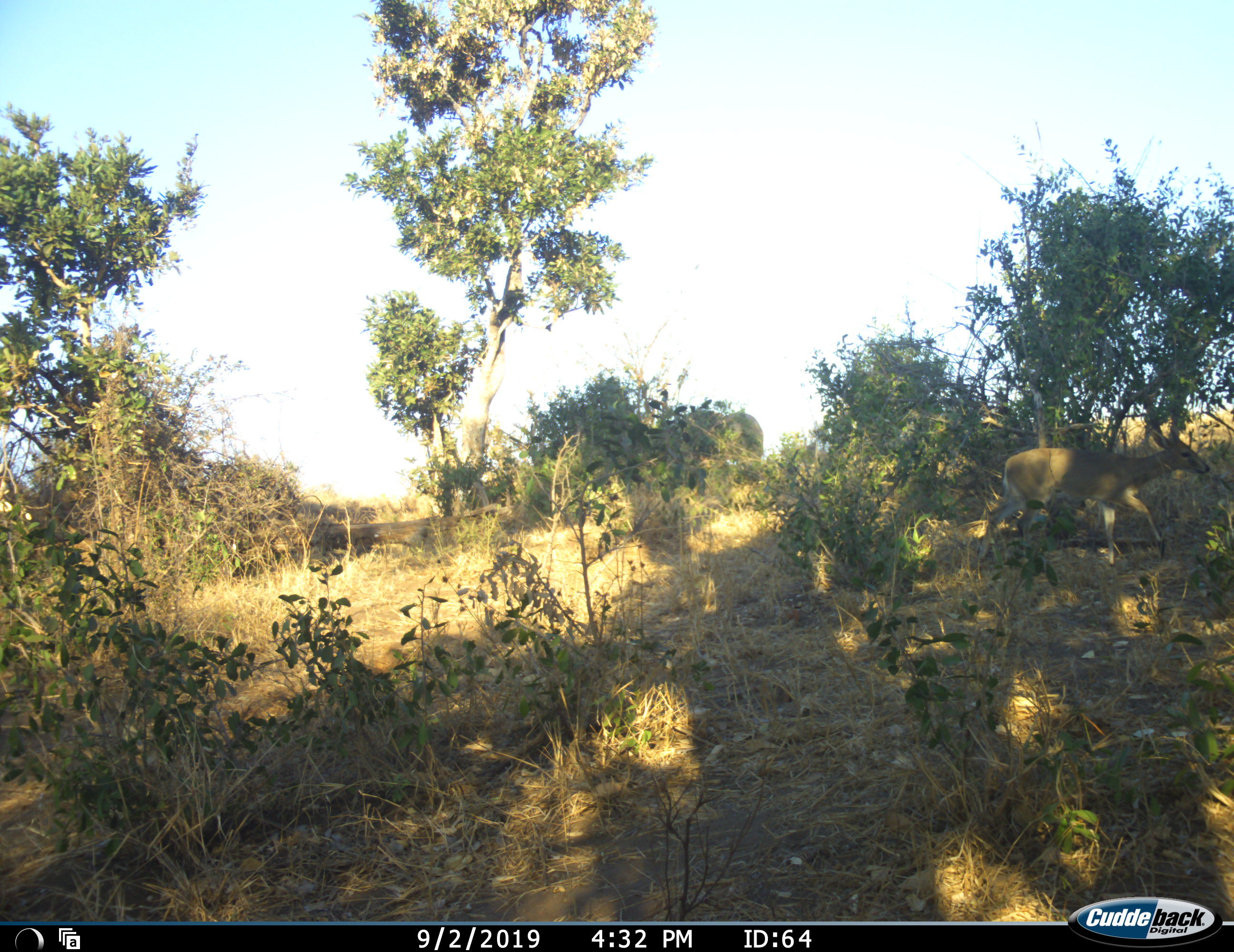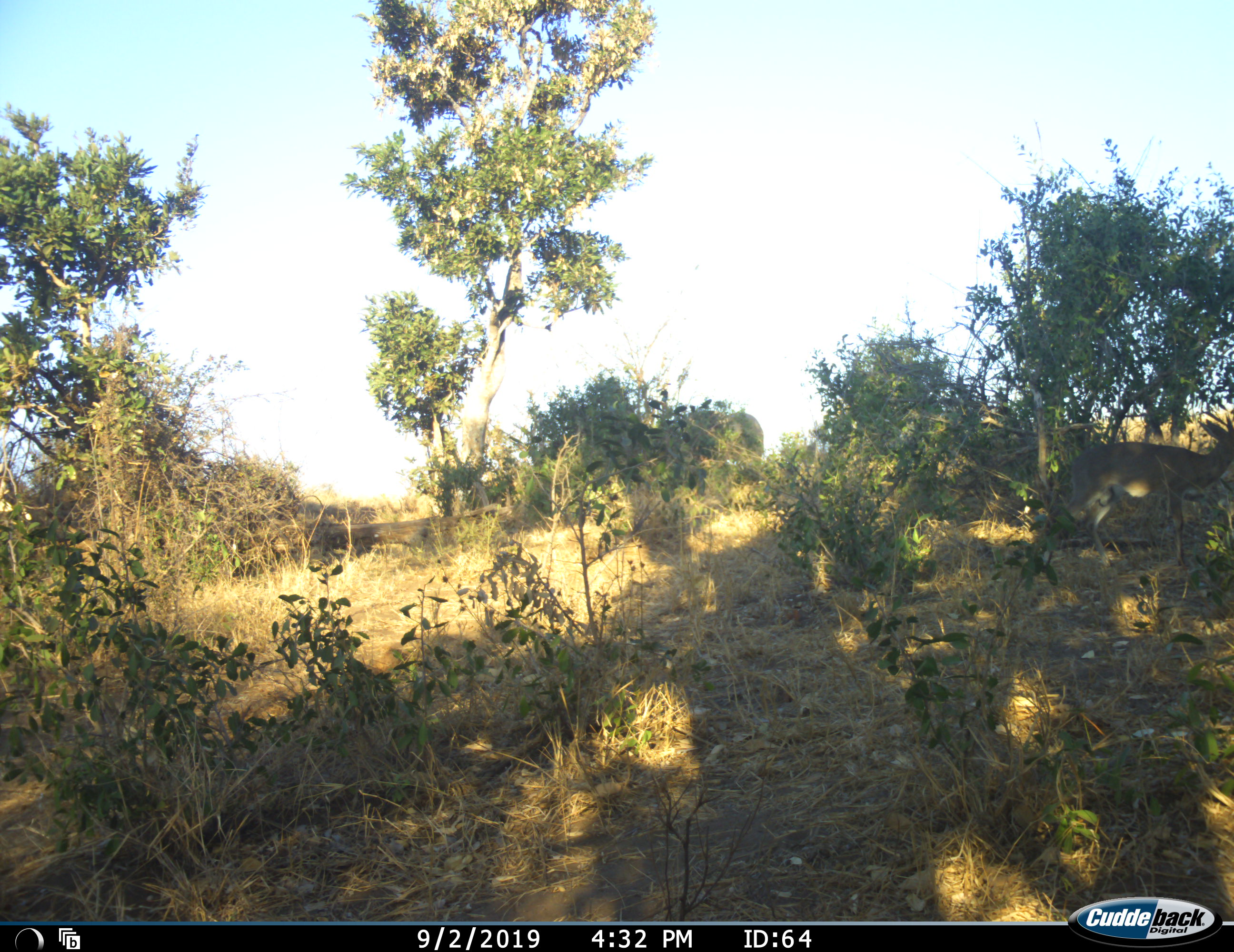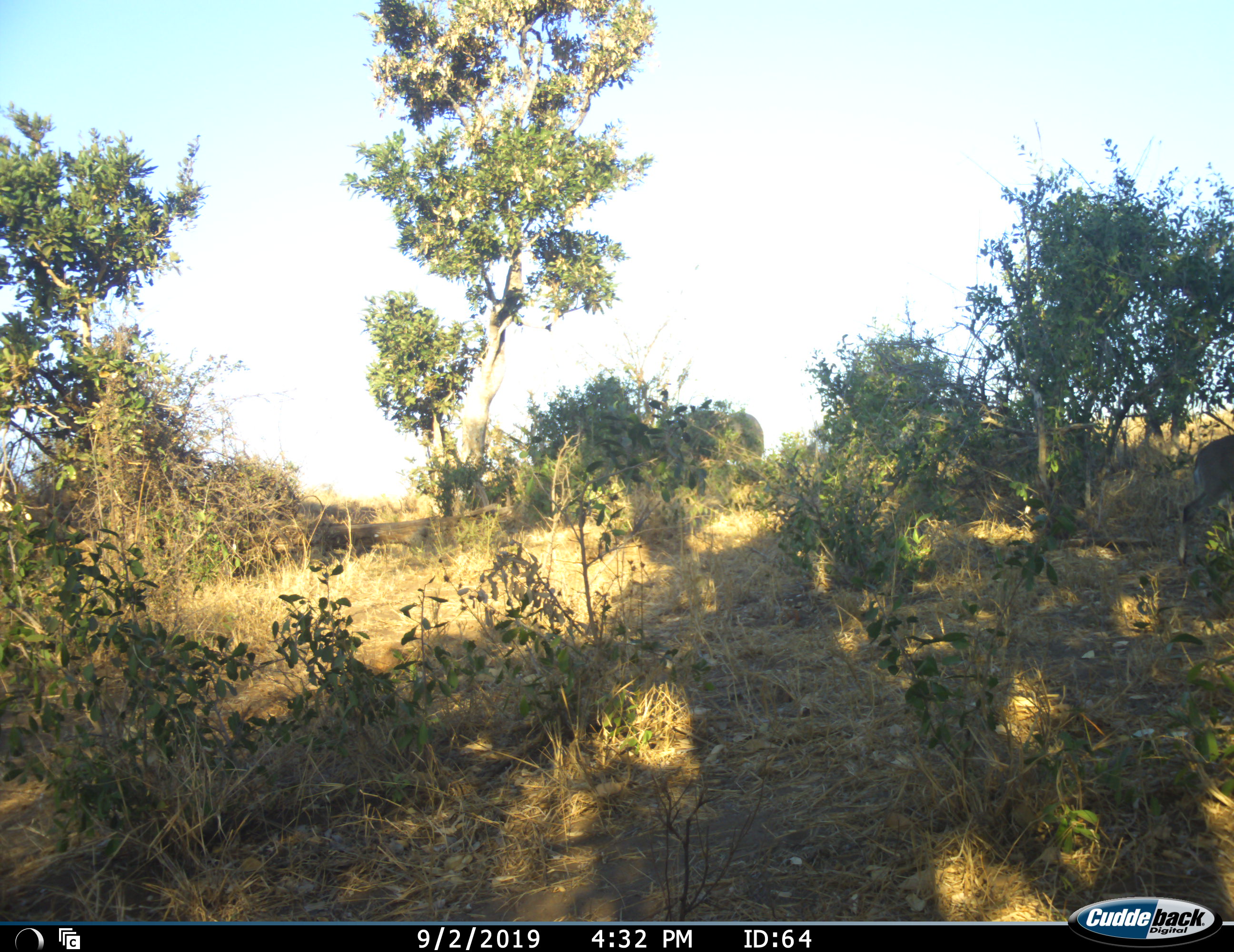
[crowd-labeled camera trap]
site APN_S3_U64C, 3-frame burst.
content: unidentified animal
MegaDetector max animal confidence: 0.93